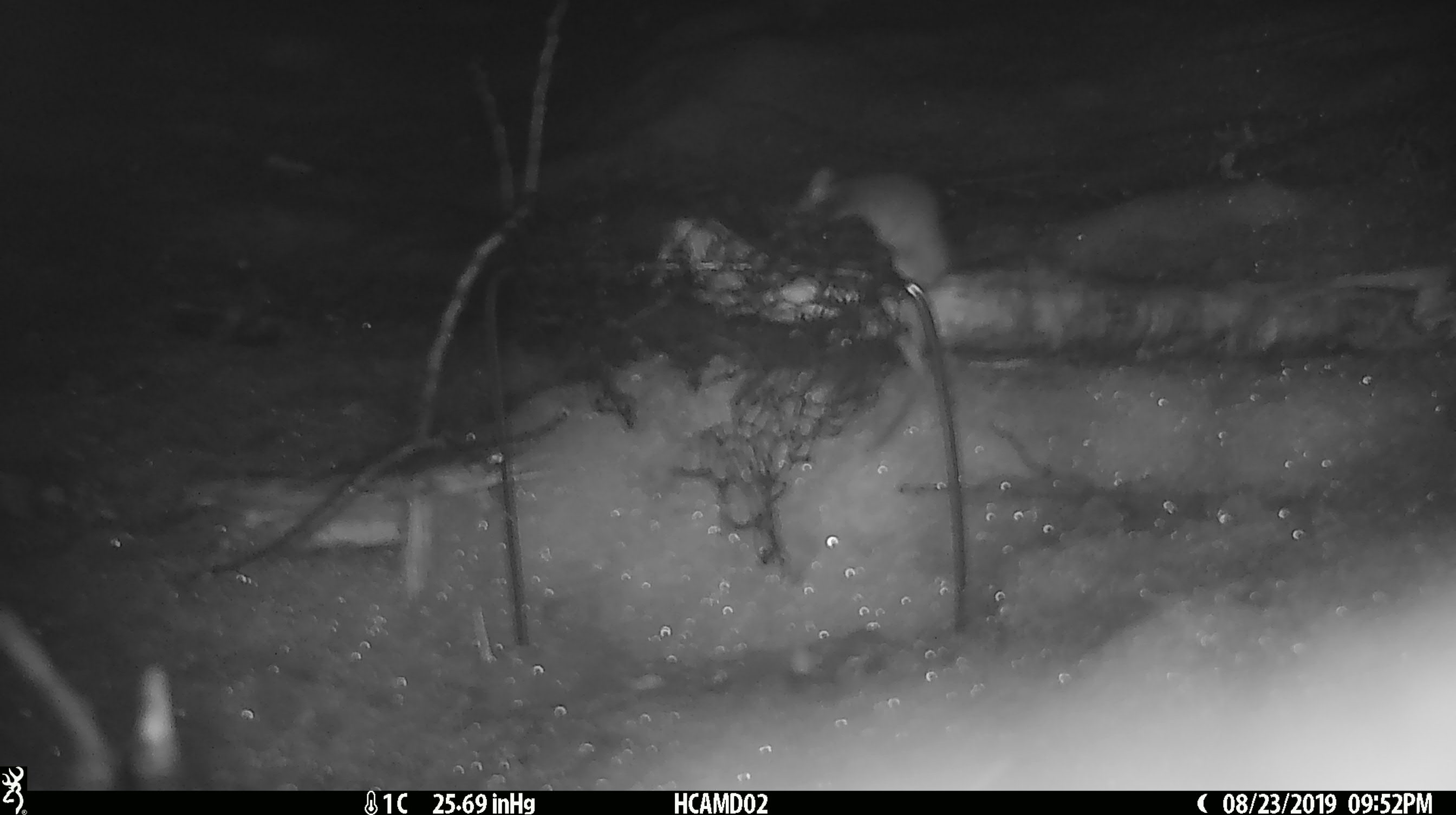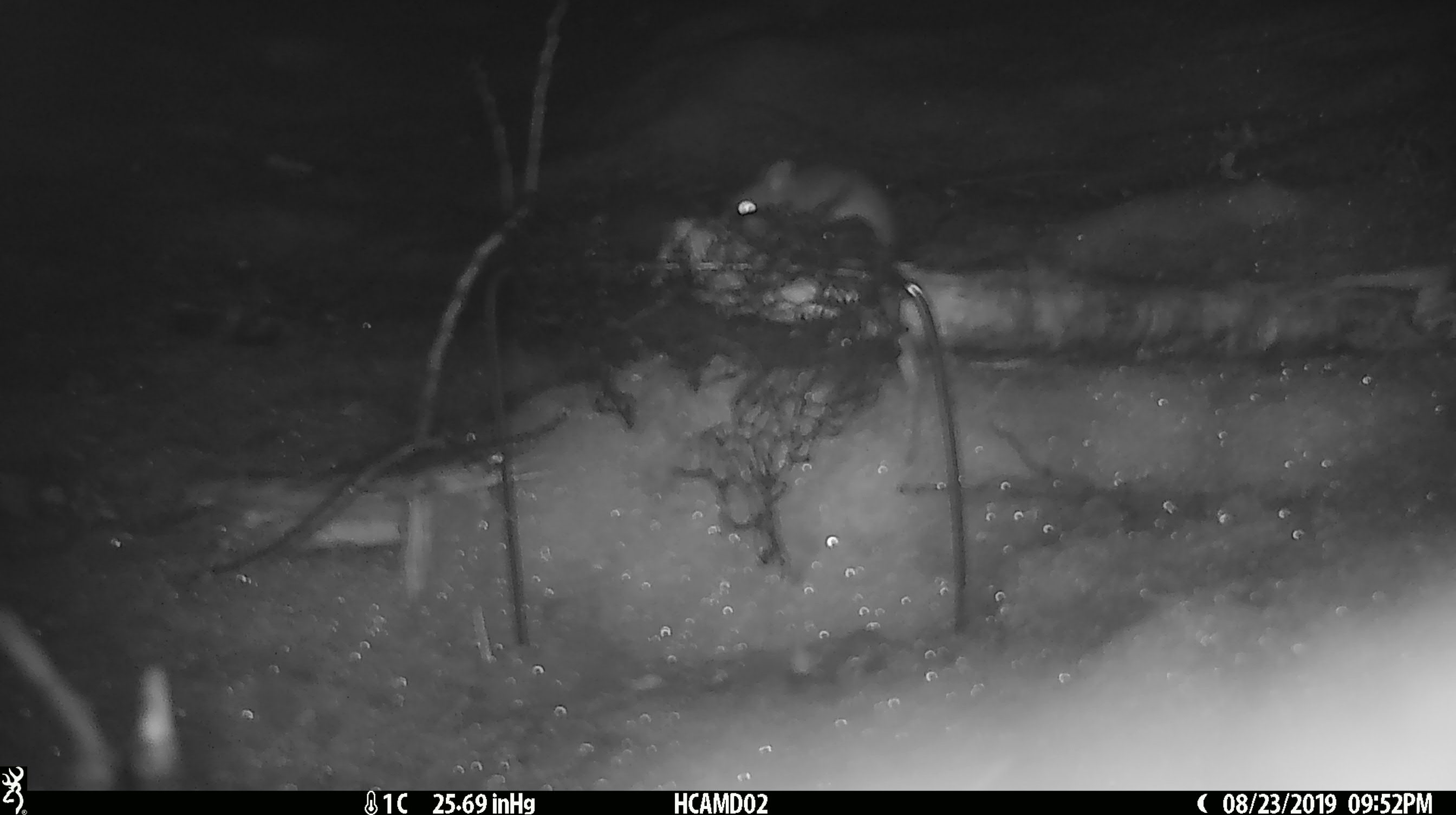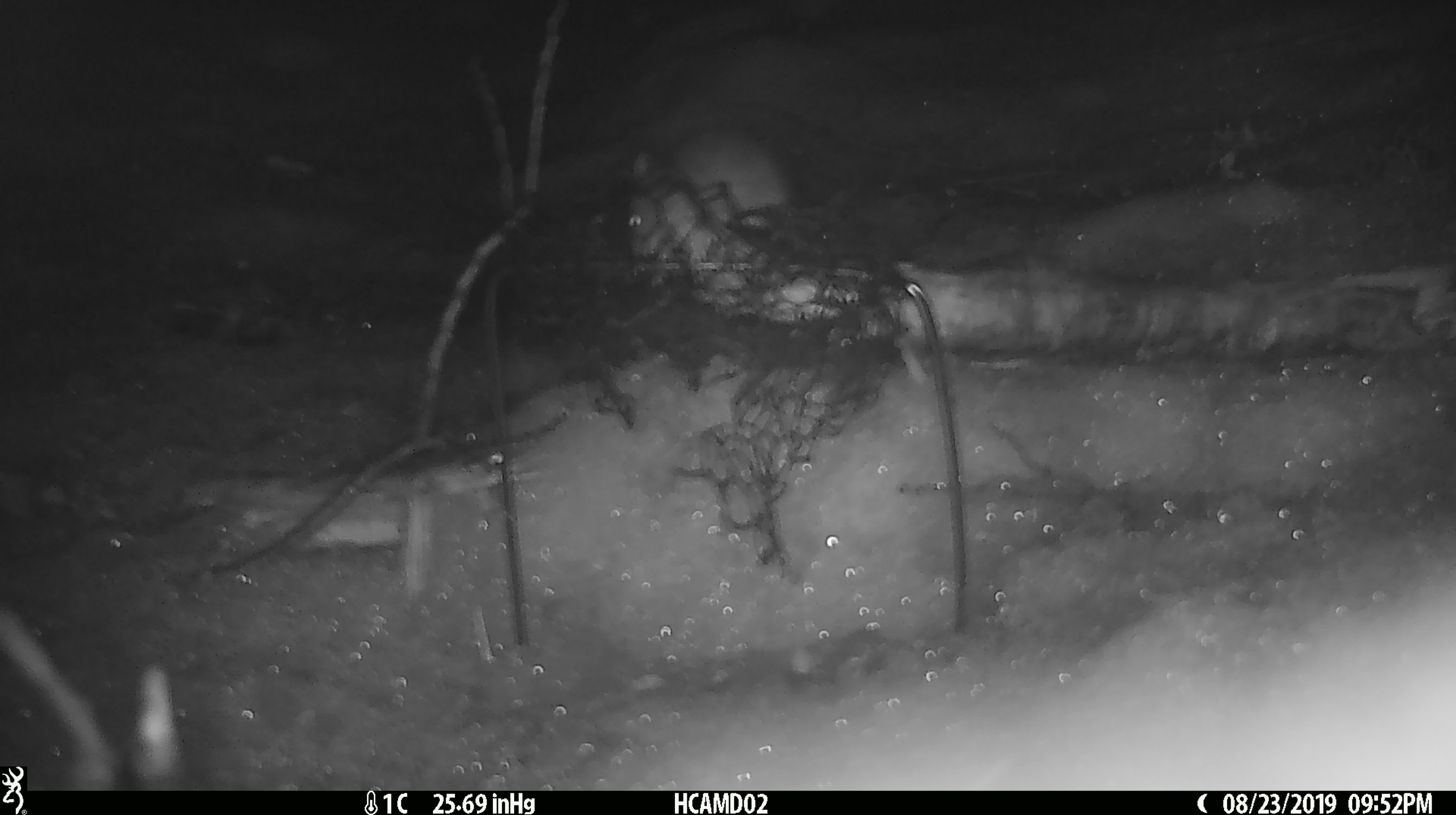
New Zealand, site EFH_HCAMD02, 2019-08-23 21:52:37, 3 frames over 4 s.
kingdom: Animalia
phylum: Chordata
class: Mammalia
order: Rodentia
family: Muridae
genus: Mus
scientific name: Mus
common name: mouse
Mouse (Mus).